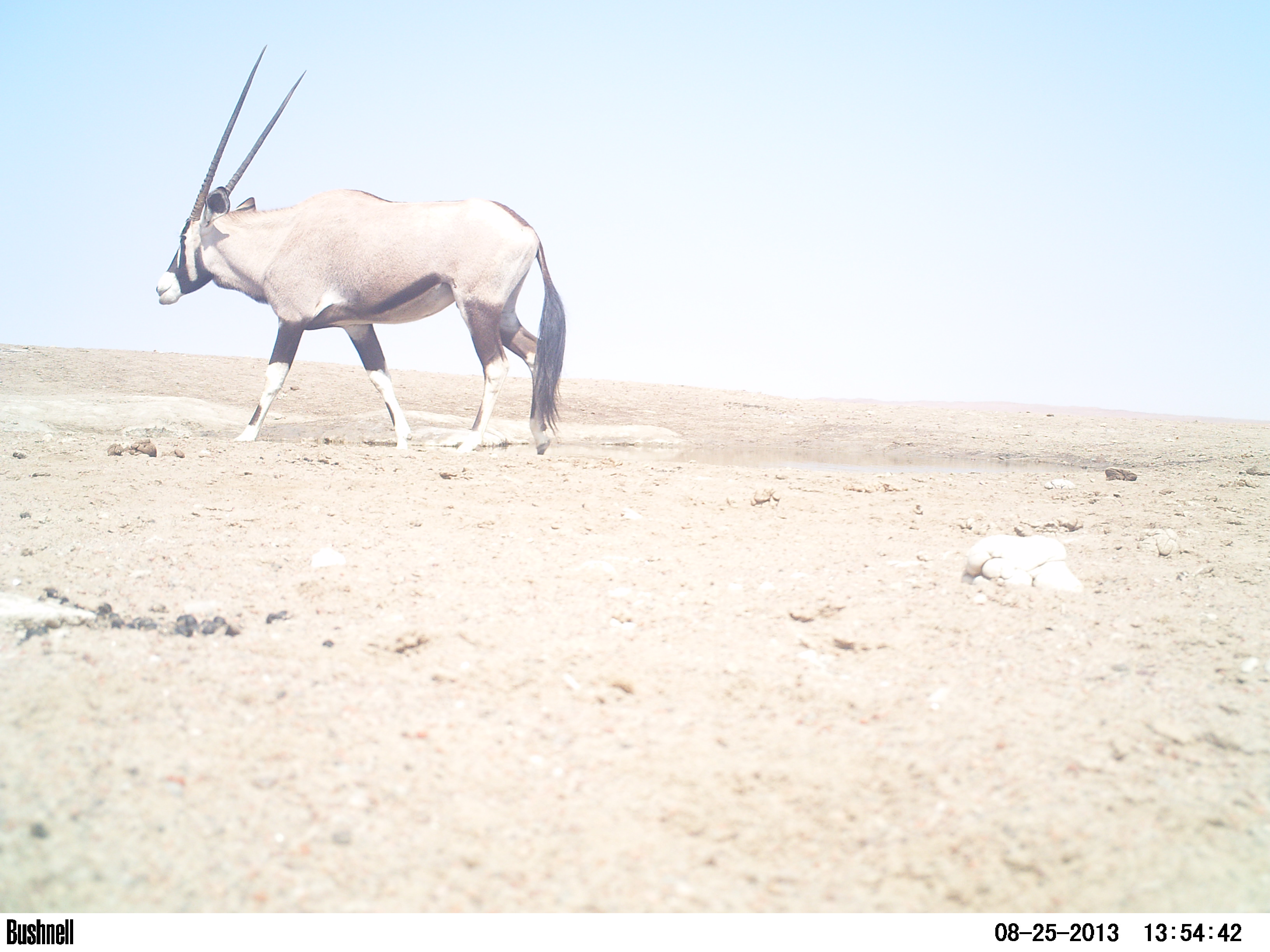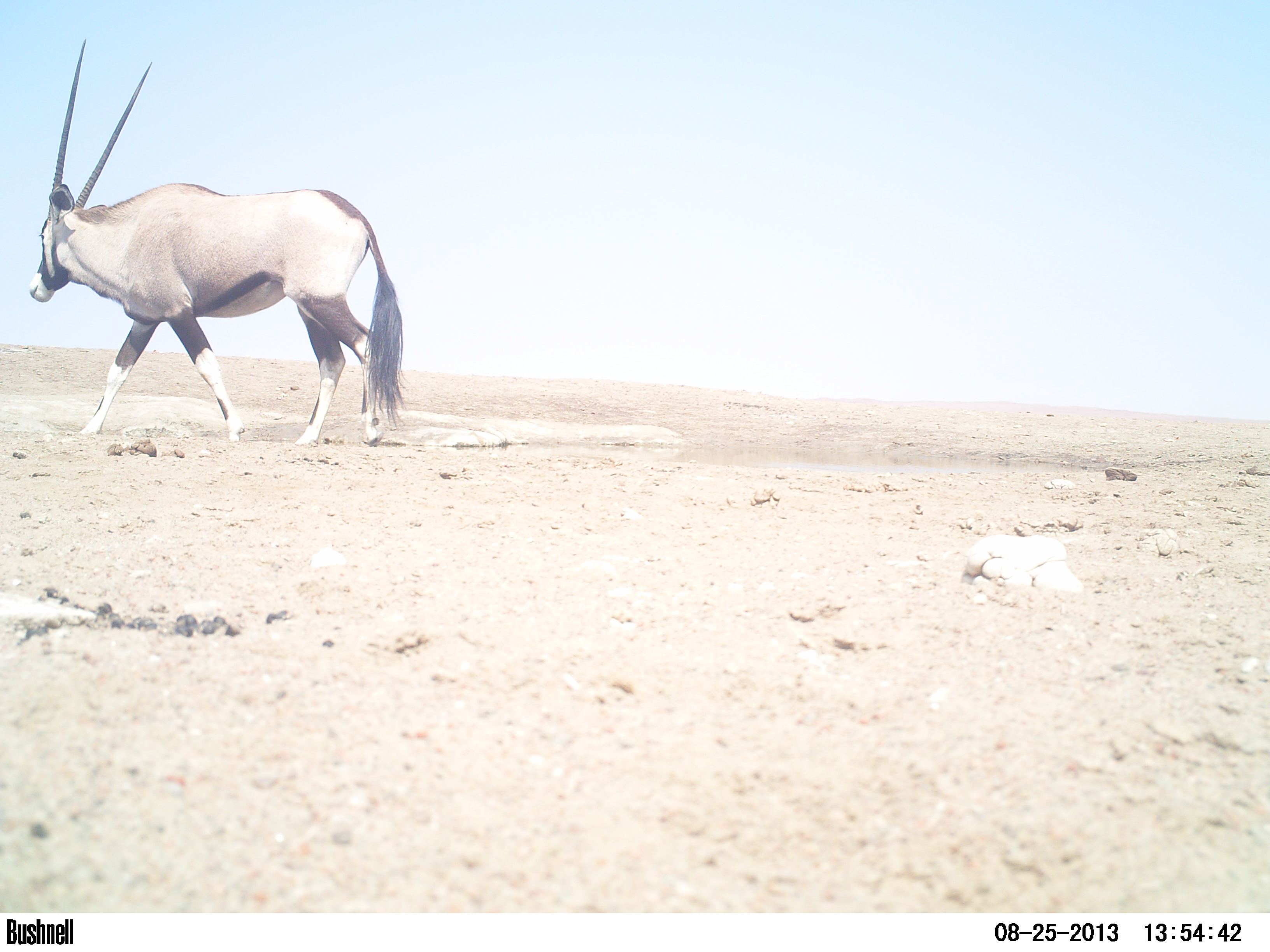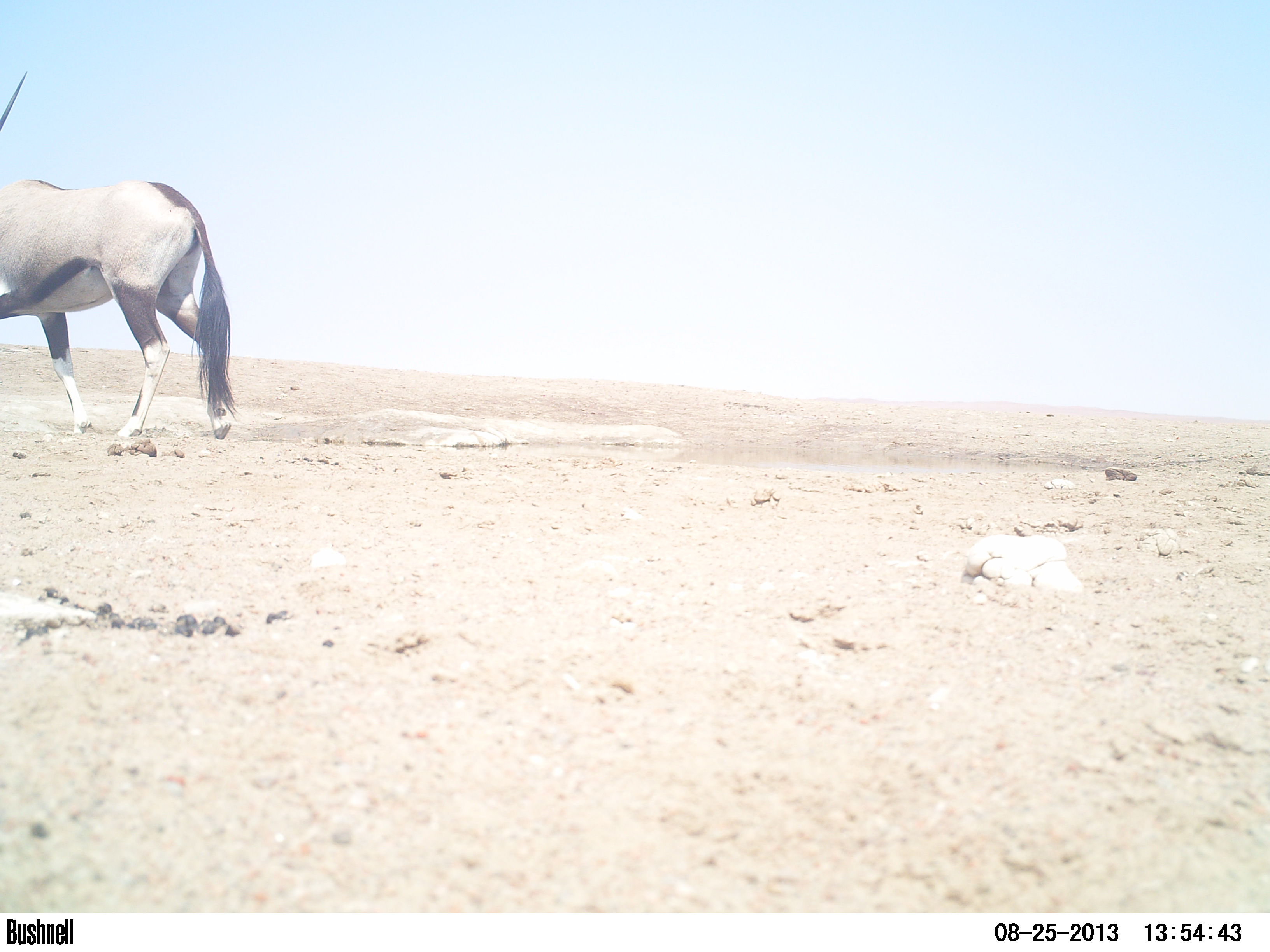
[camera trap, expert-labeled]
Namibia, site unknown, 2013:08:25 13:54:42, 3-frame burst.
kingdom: Animalia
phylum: Chordata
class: Mammalia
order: Artiodactyla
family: Bovidae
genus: Oryx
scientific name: Oryx gazella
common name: gemsbok